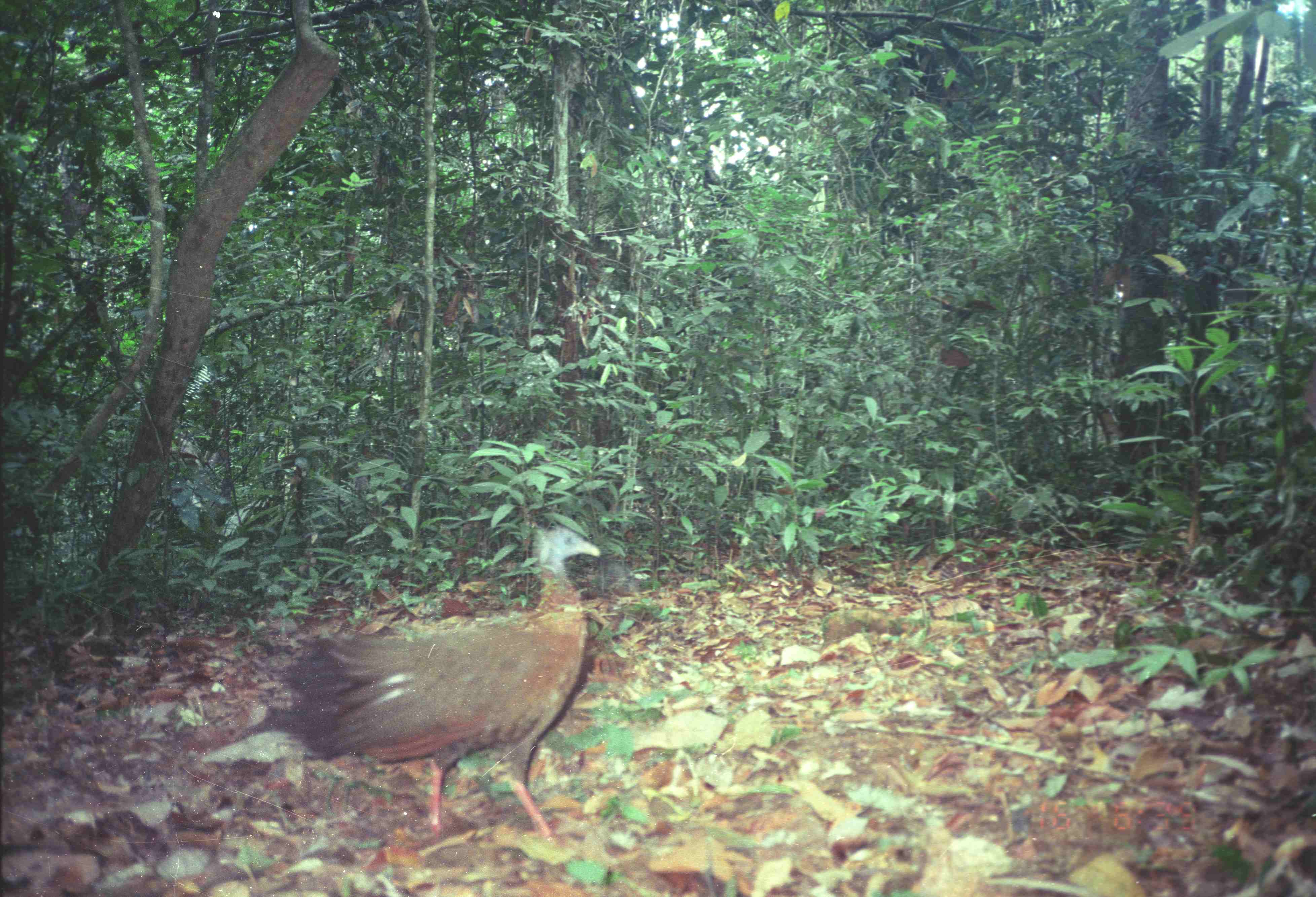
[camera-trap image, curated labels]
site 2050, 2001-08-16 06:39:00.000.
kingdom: Animalia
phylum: Chordata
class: Aves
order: Galliformes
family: Phasianidae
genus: Argusianus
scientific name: Argusianus argus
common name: great argus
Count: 1.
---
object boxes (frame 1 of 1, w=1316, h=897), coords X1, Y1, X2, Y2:
argusianus argus: 265, 524, 603, 853